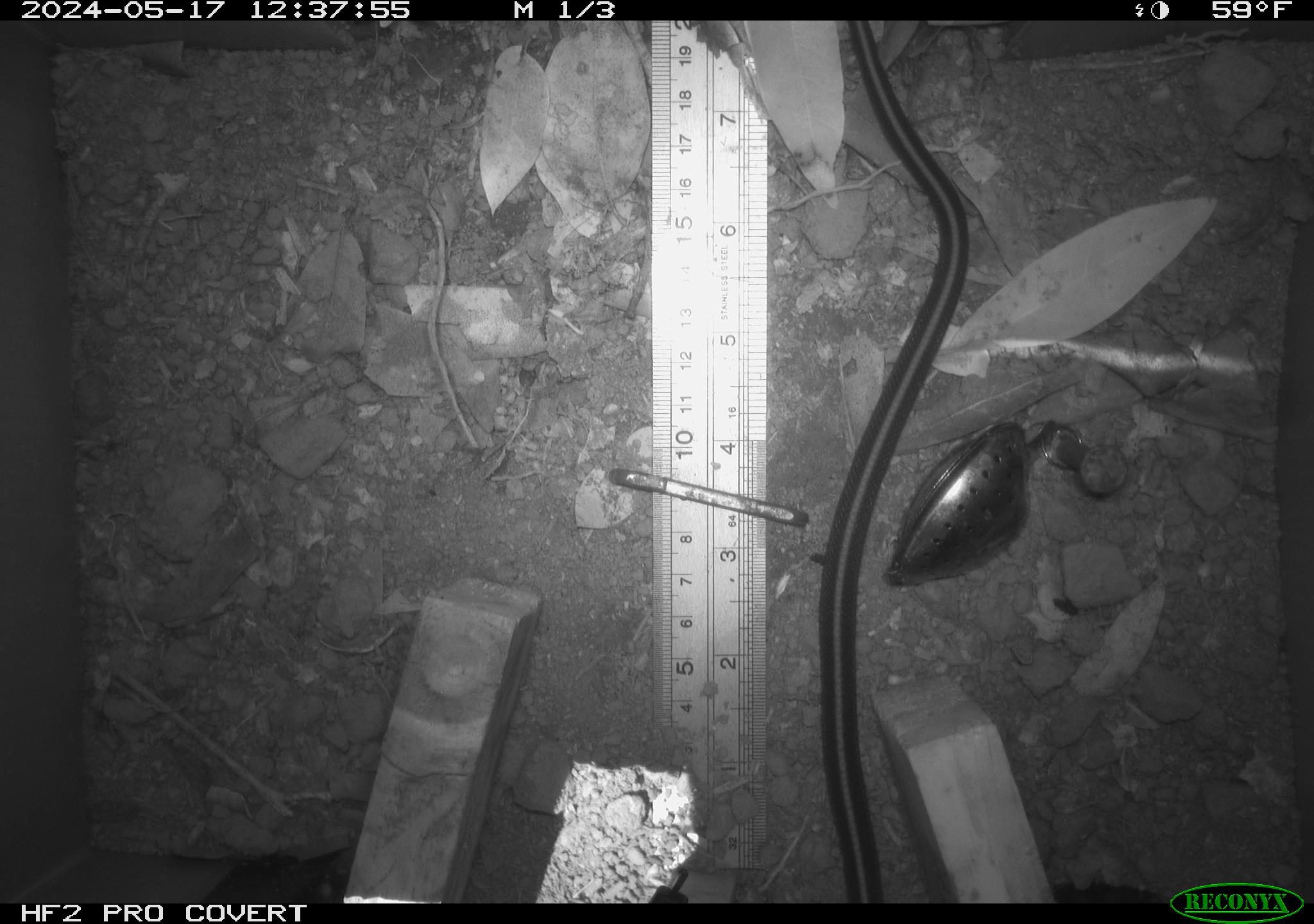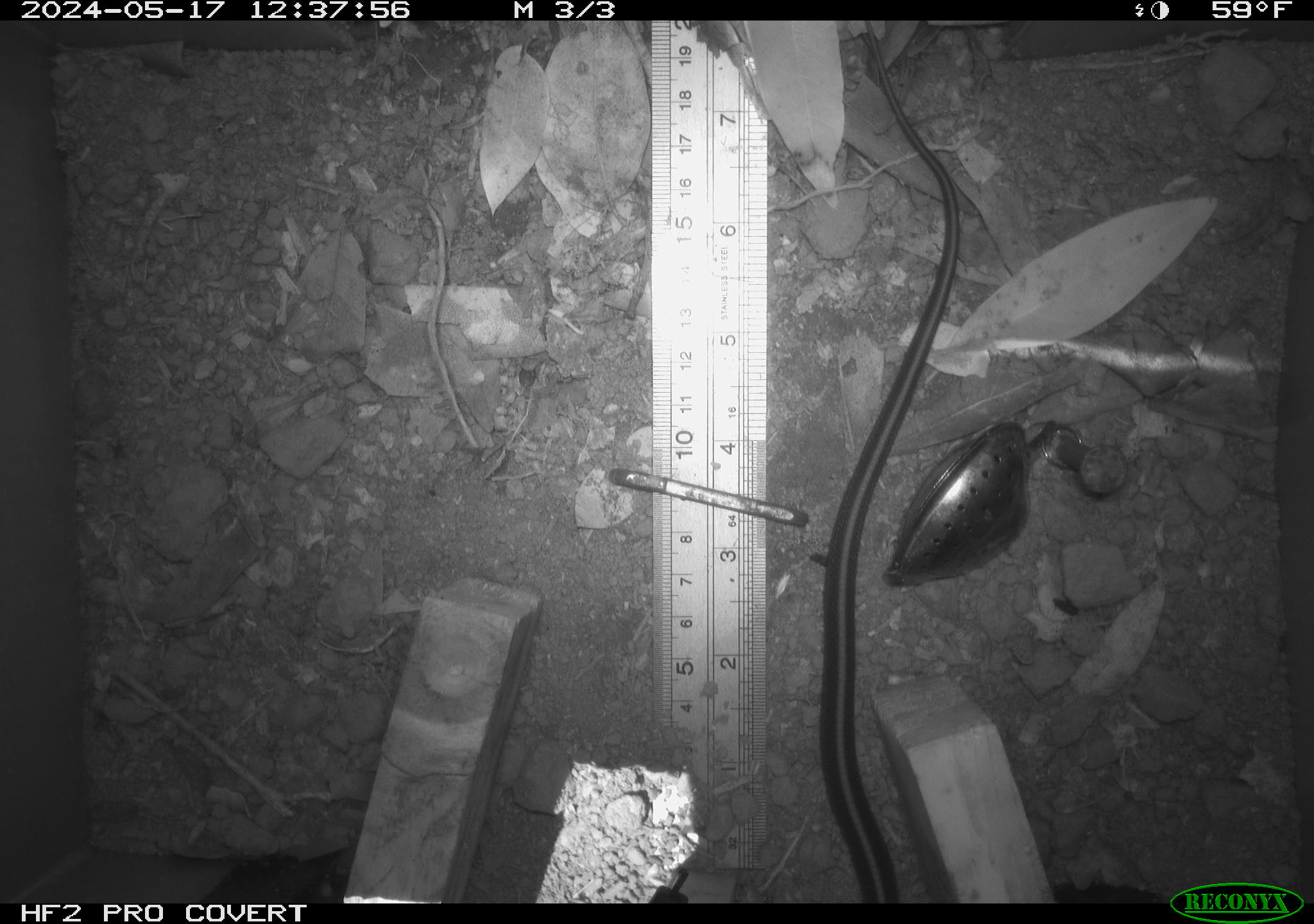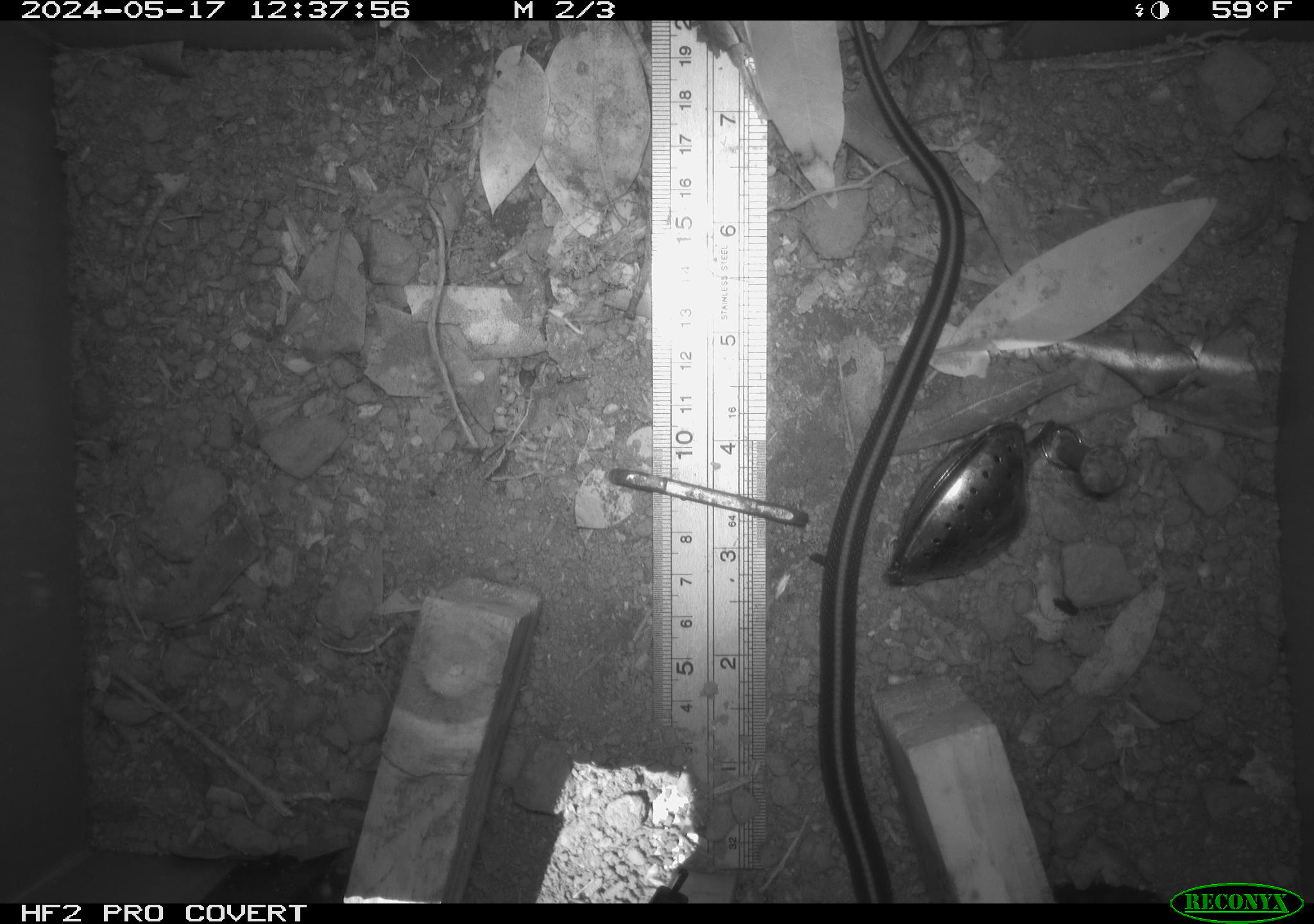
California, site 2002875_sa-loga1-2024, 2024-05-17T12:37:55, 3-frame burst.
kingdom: Animalia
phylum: Chordata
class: Reptilia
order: Squamata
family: Colubridae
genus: Thamnophis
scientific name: Thamnophis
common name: american gartersnakes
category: thamnophis species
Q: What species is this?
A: Thamnophis species (american gartersnakes) (Thamnophis).